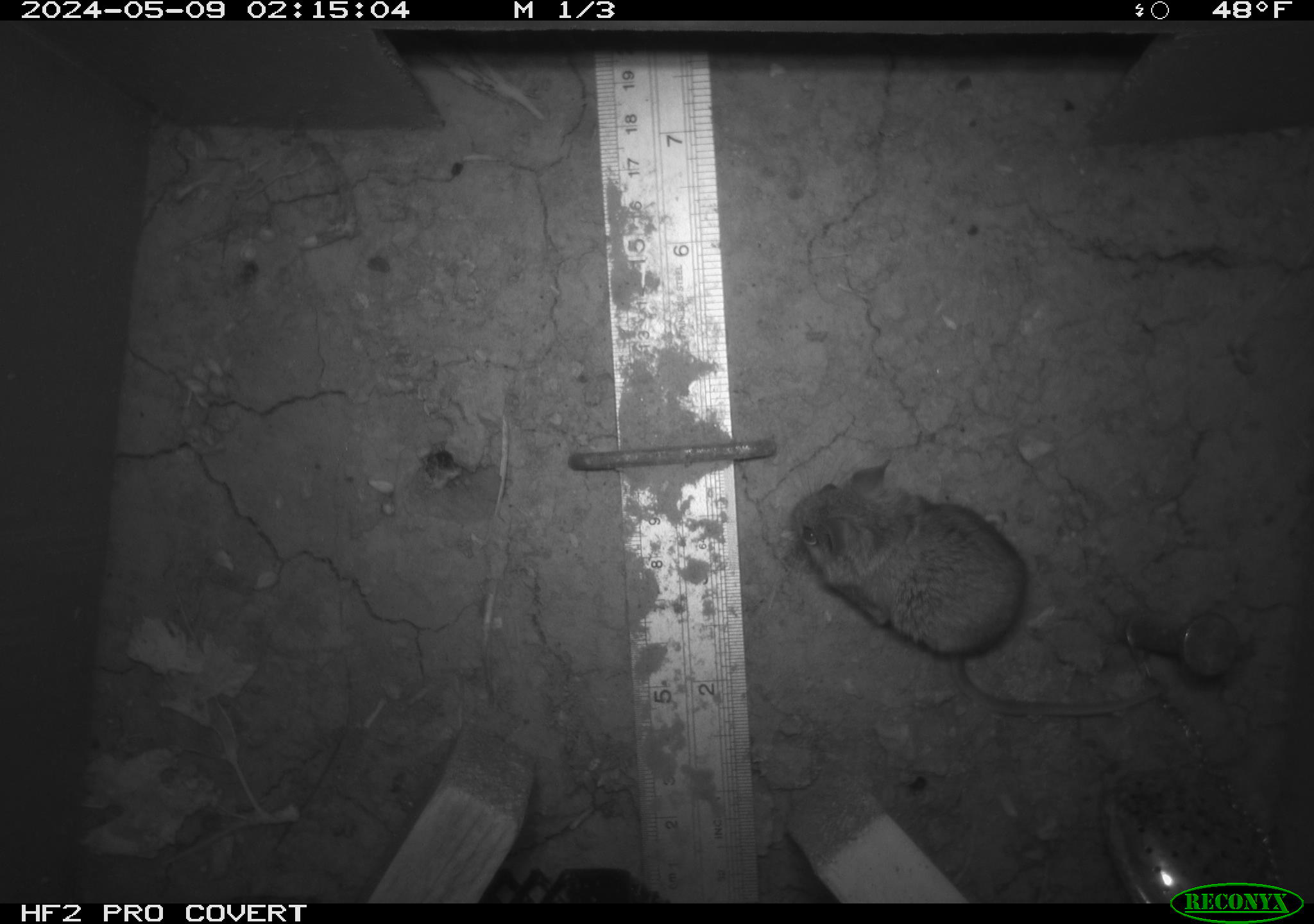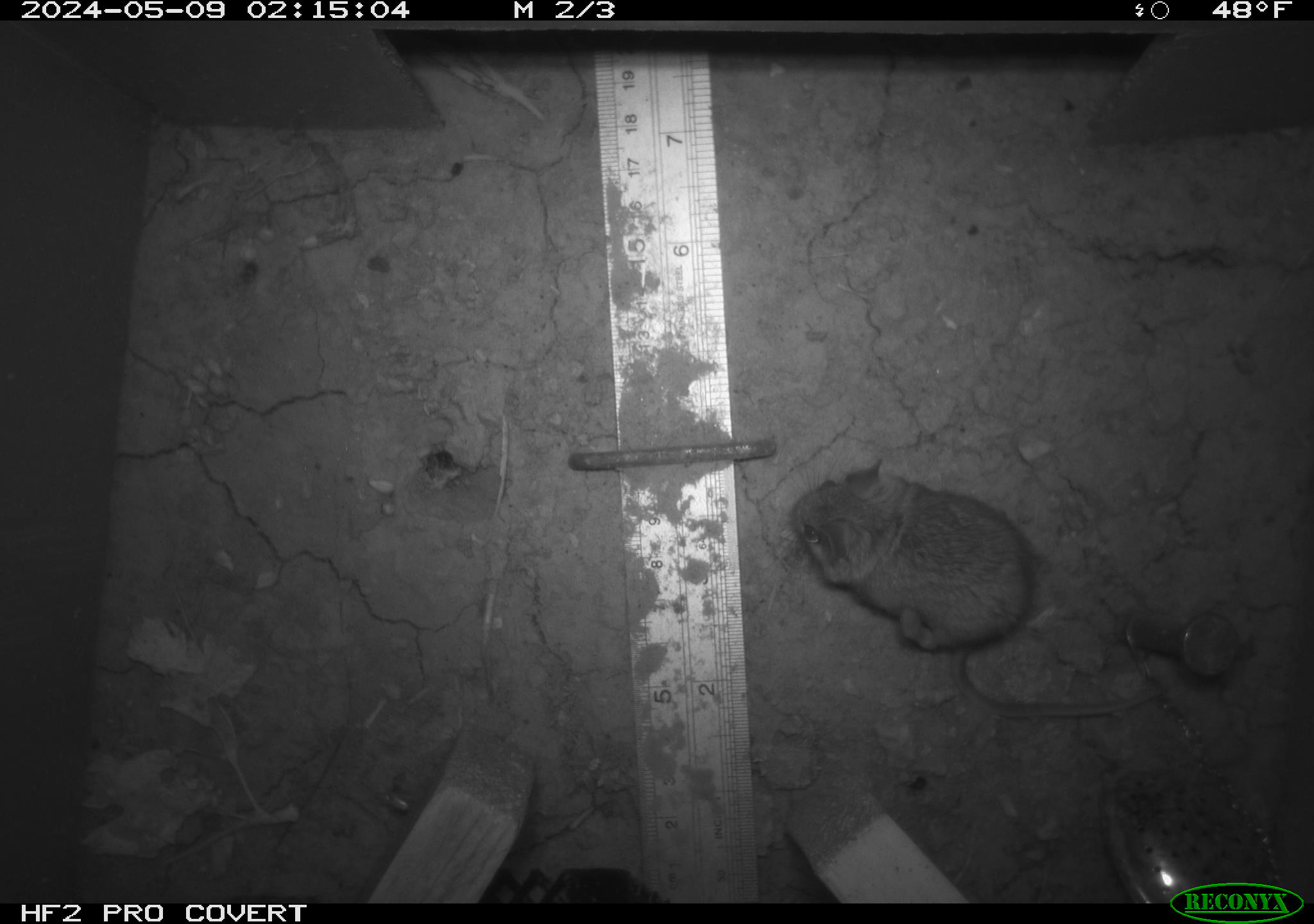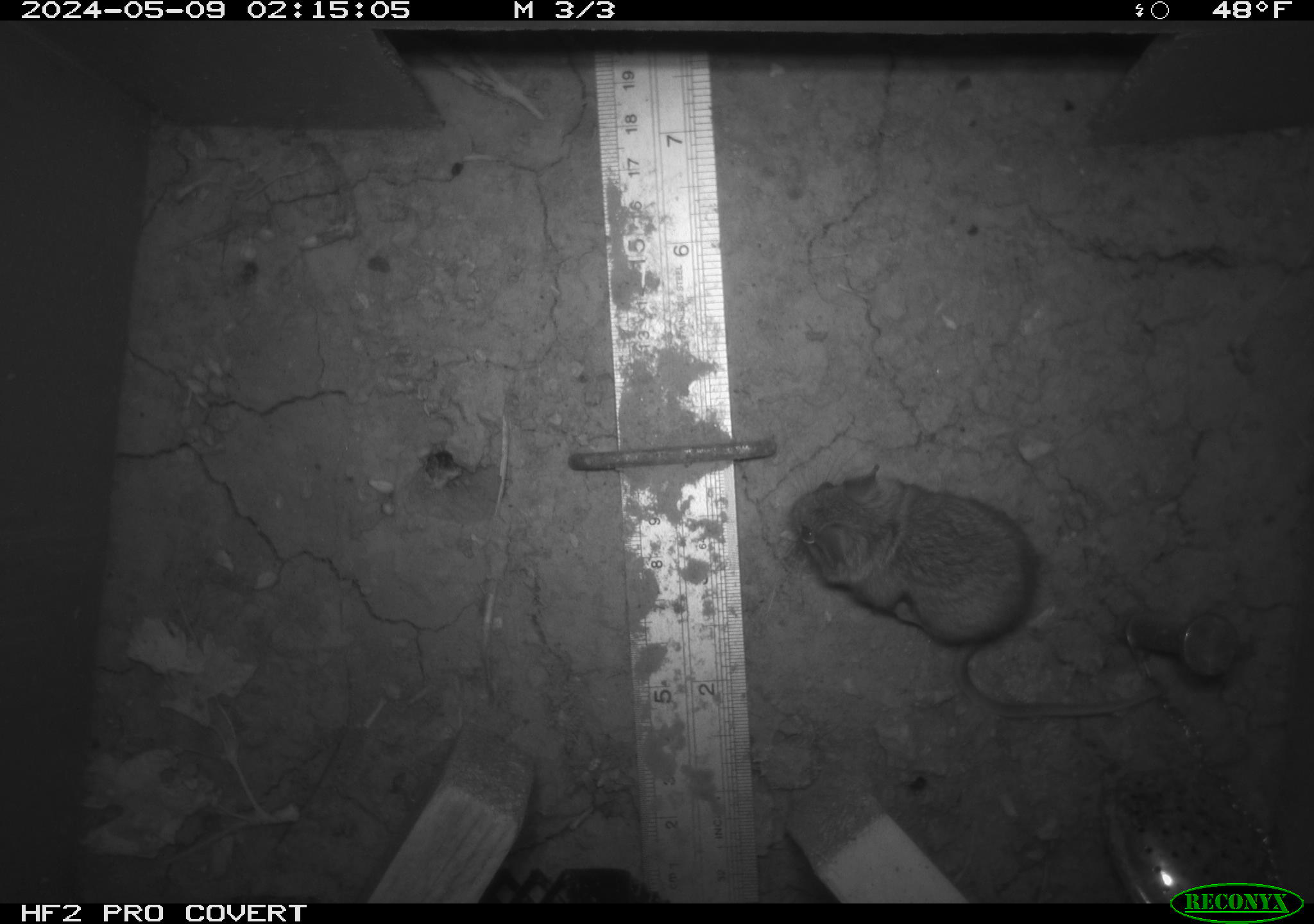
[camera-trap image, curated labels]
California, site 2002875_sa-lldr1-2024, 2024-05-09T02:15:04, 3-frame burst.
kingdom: Animalia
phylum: Chordata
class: Mammalia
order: Rodentia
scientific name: Rodentia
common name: mouse species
Mouse species (Rodentia).